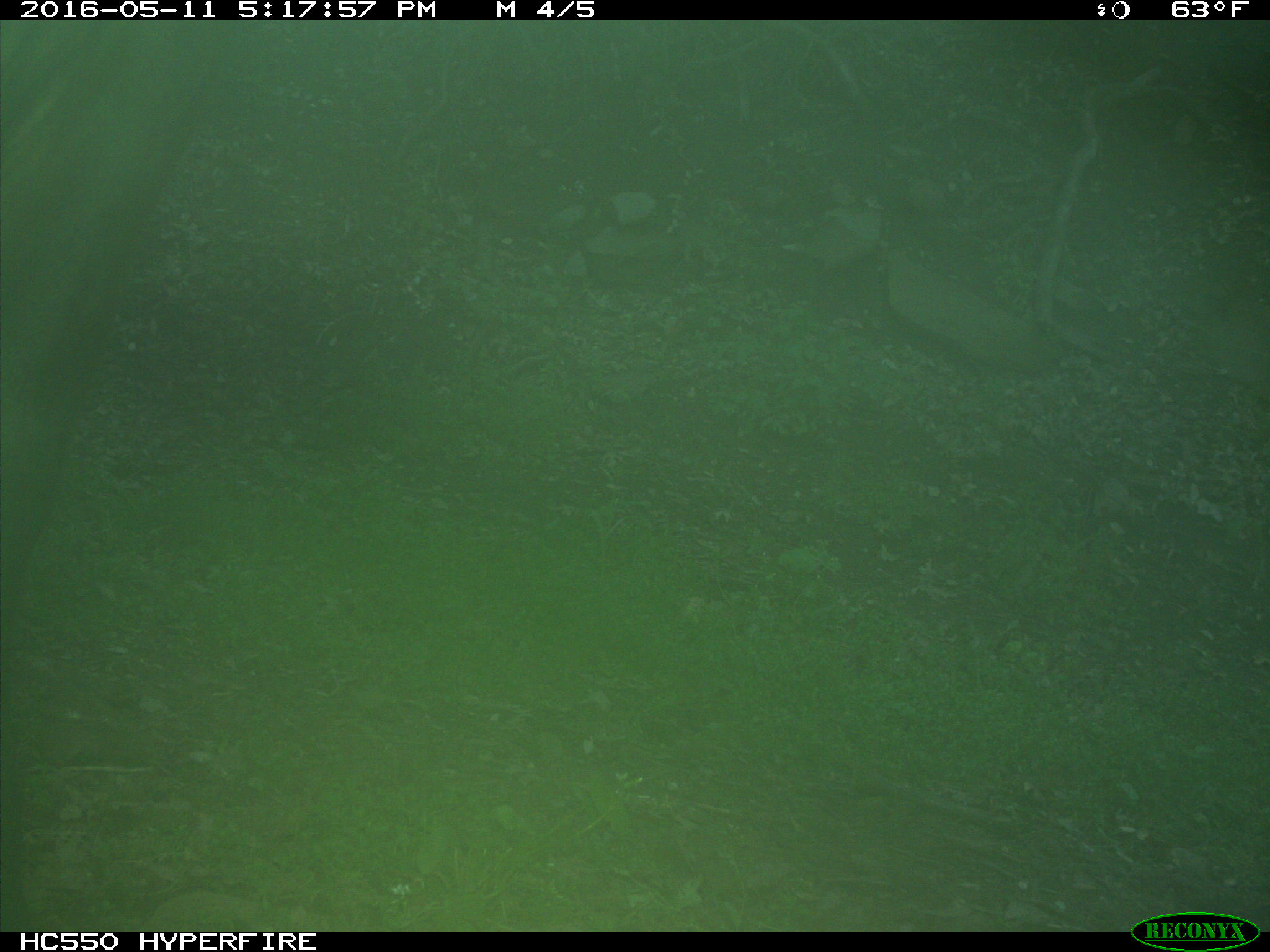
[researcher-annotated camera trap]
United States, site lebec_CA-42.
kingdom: Animalia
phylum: Chordata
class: Mammalia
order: Artiodactyla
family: Bovidae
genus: Bos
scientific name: Bos taurus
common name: domestic cow